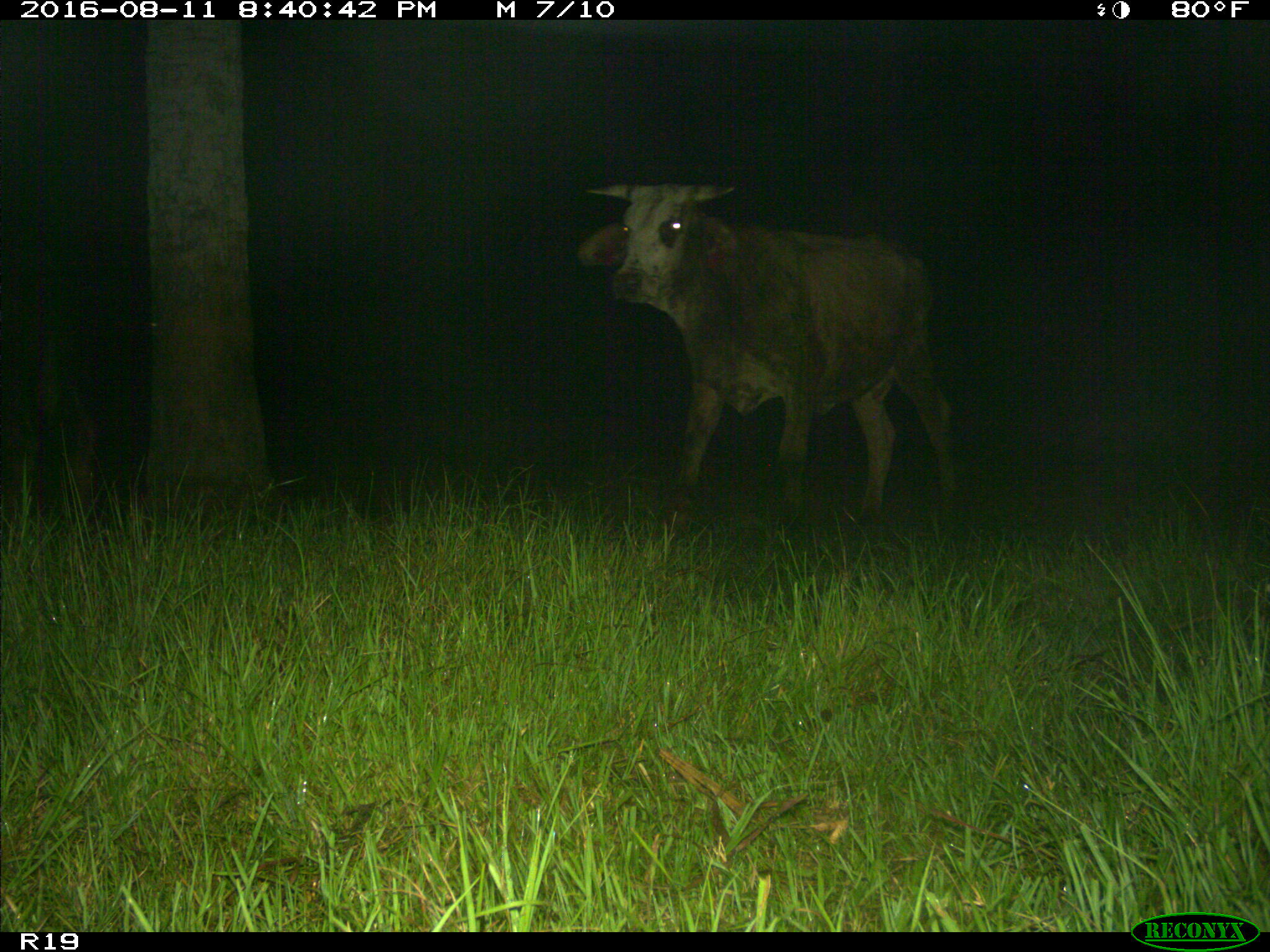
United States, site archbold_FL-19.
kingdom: Animalia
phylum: Chordata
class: Mammalia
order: Artiodactyla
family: Bovidae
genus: Bos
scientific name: Bos taurus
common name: domestic cow